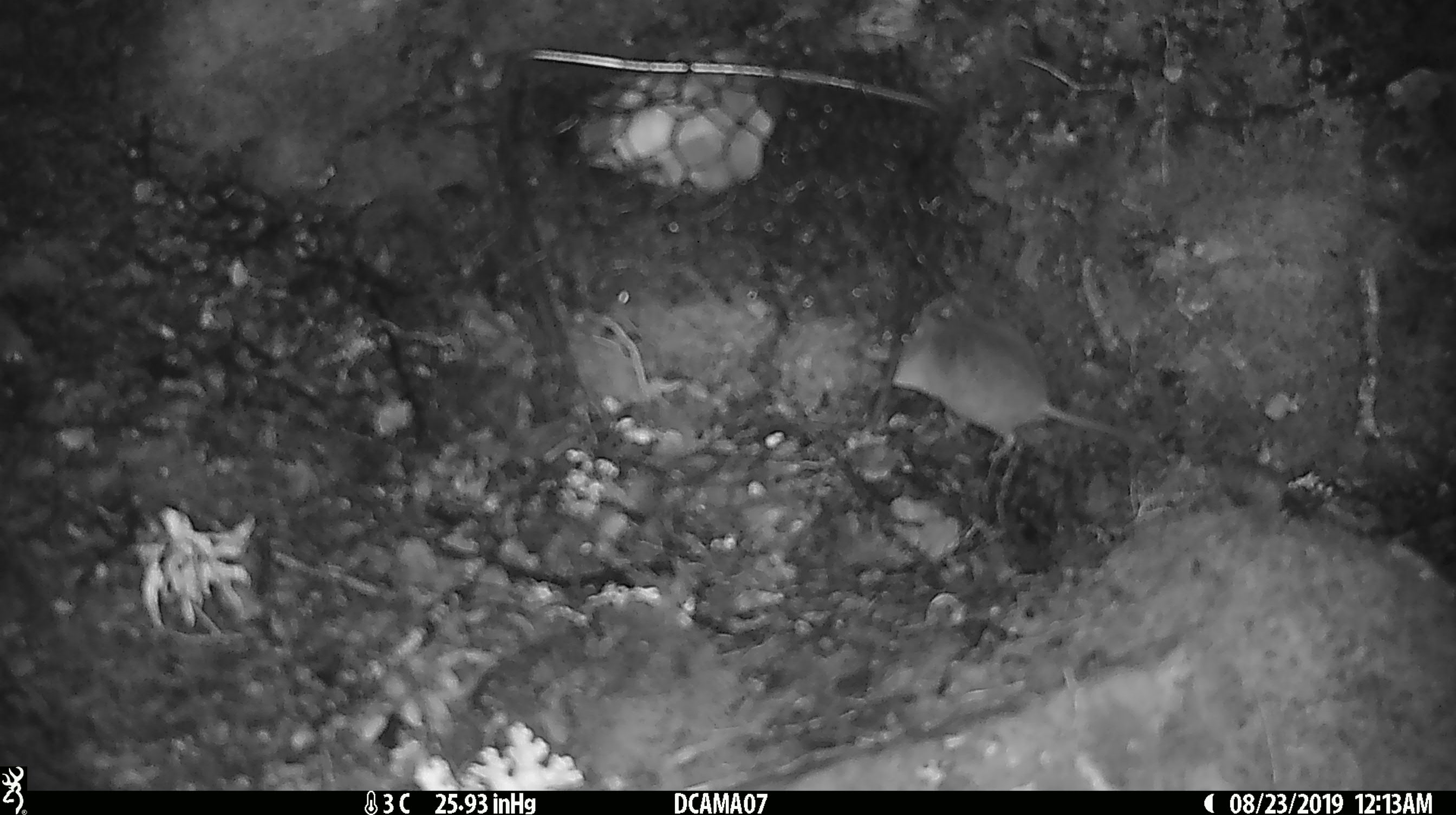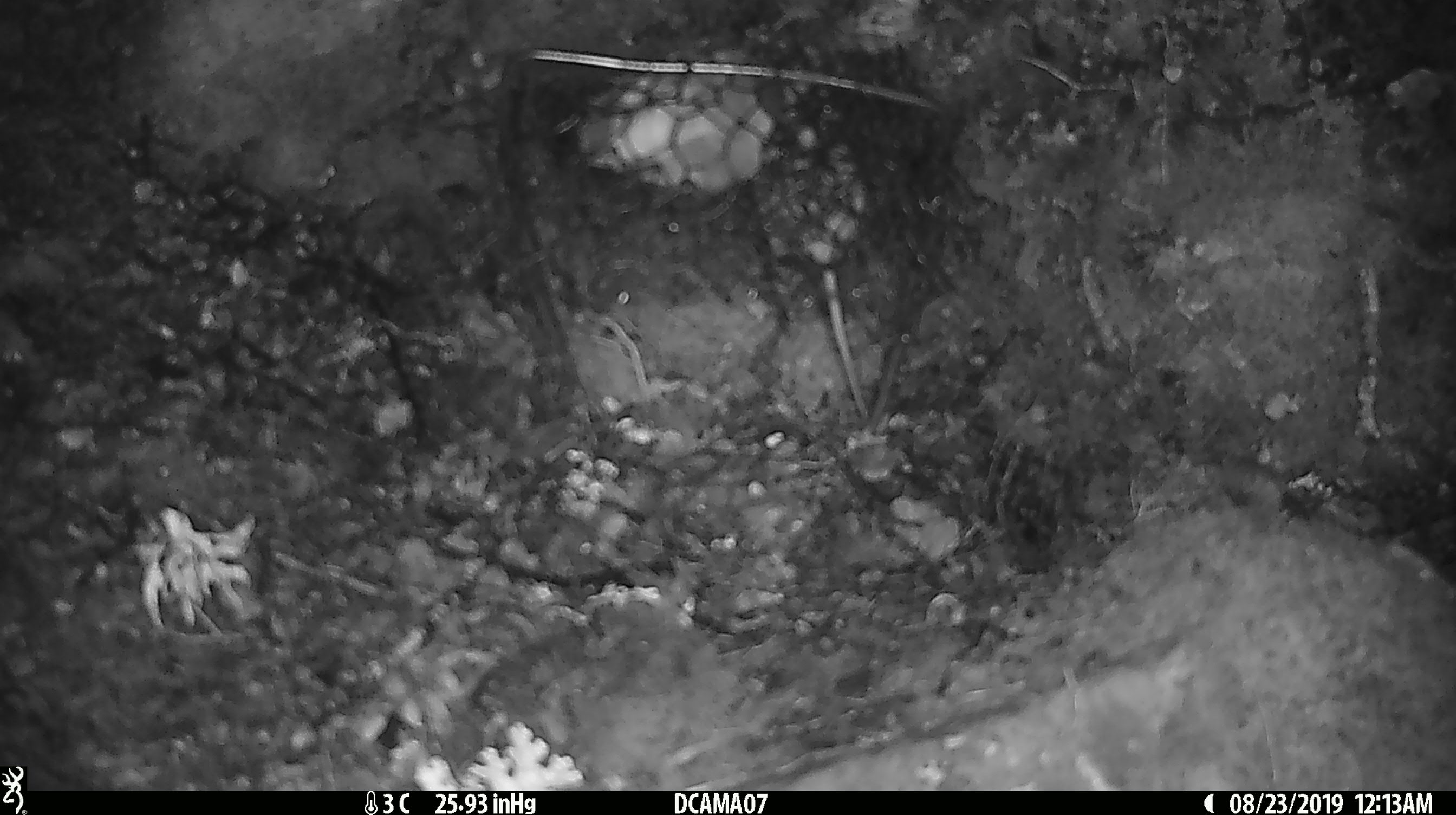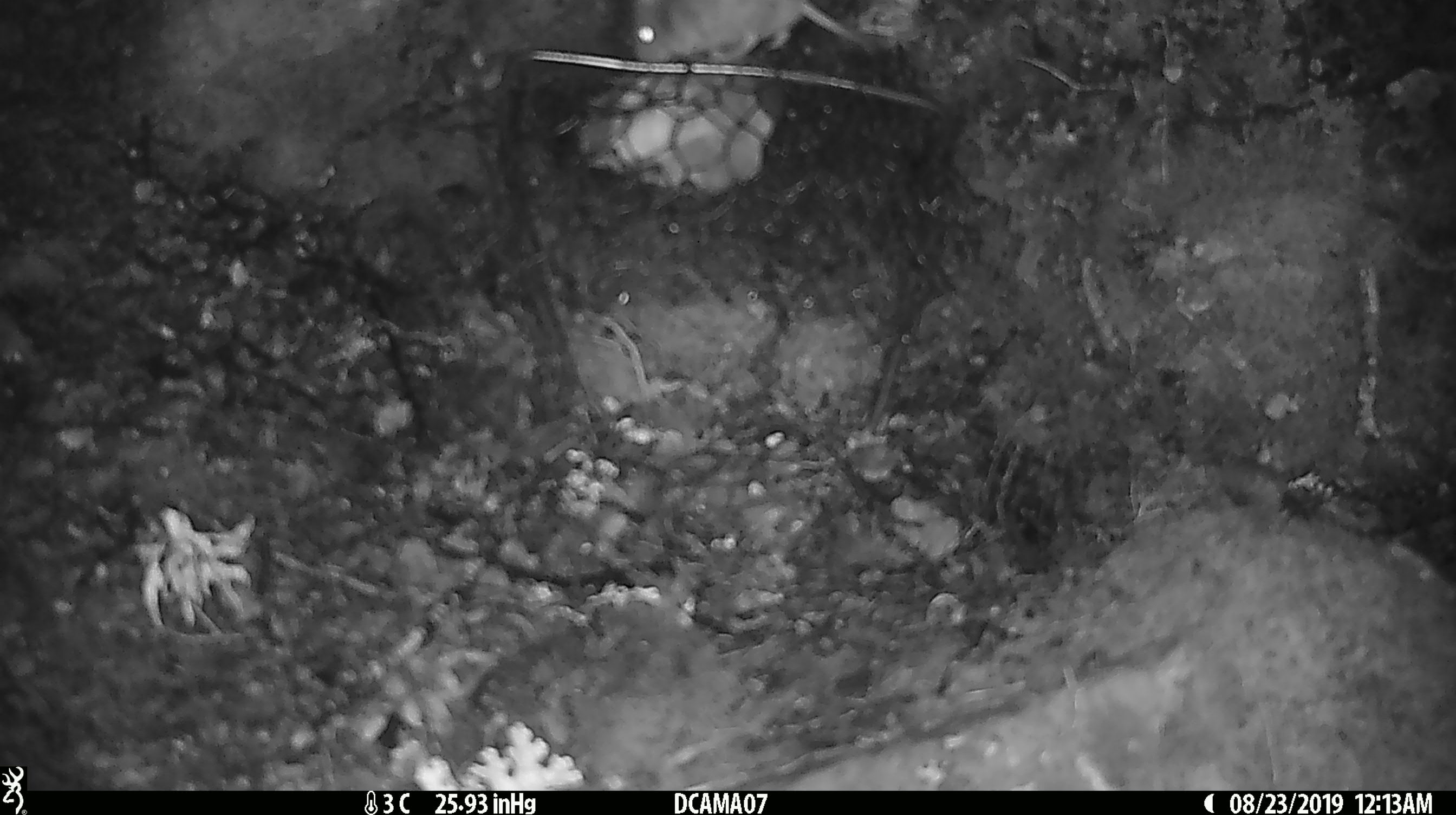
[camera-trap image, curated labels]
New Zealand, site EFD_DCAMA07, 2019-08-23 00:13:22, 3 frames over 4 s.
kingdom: Animalia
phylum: Chordata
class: Mammalia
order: Rodentia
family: Muridae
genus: Mus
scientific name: Mus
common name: mouse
Mouse (Mus).